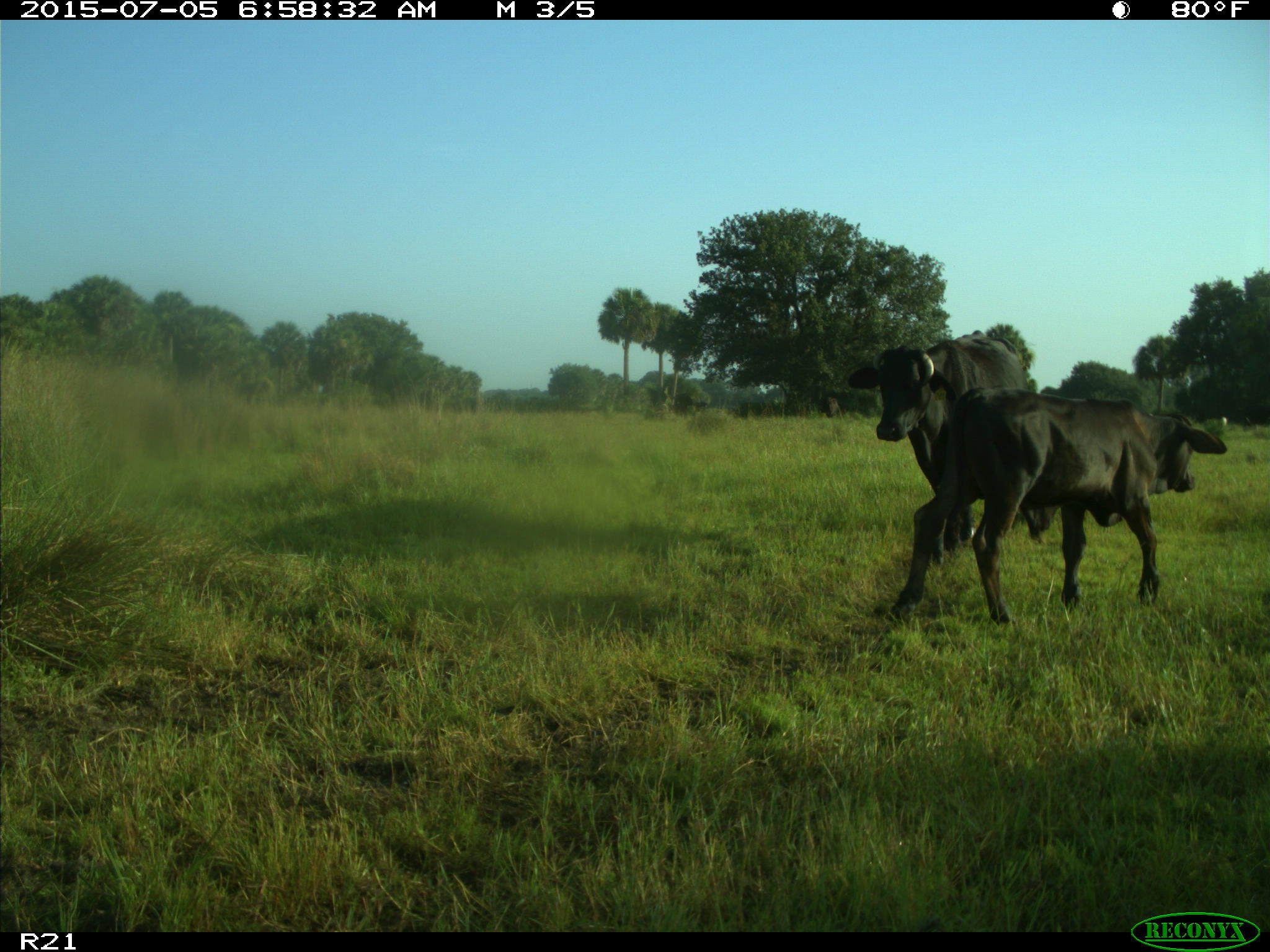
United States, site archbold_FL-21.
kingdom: Animalia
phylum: Chordata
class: Mammalia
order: Artiodactyla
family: Bovidae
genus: Bos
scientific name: Bos taurus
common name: domestic cow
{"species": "Bos taurus (domestic cow)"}